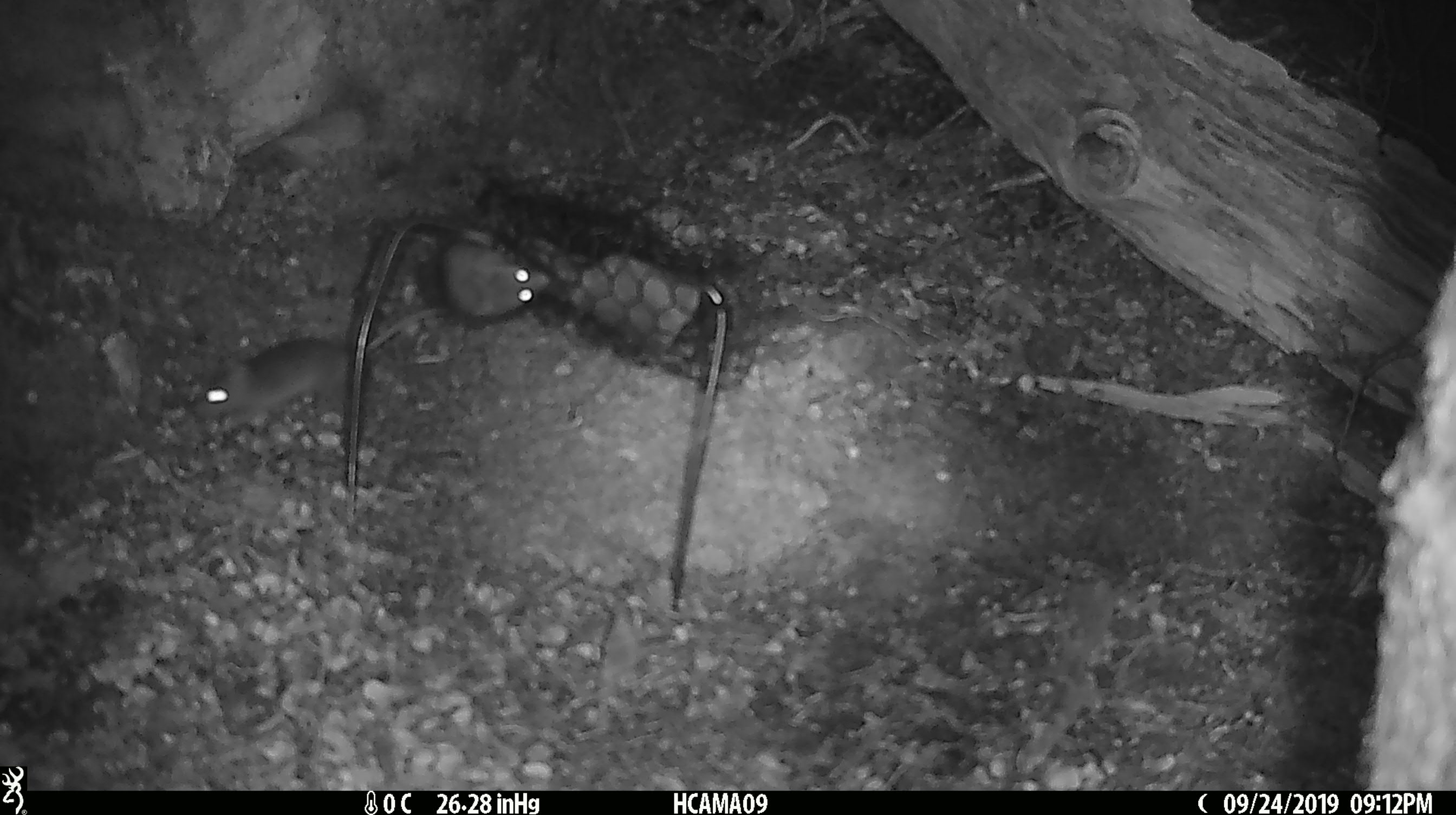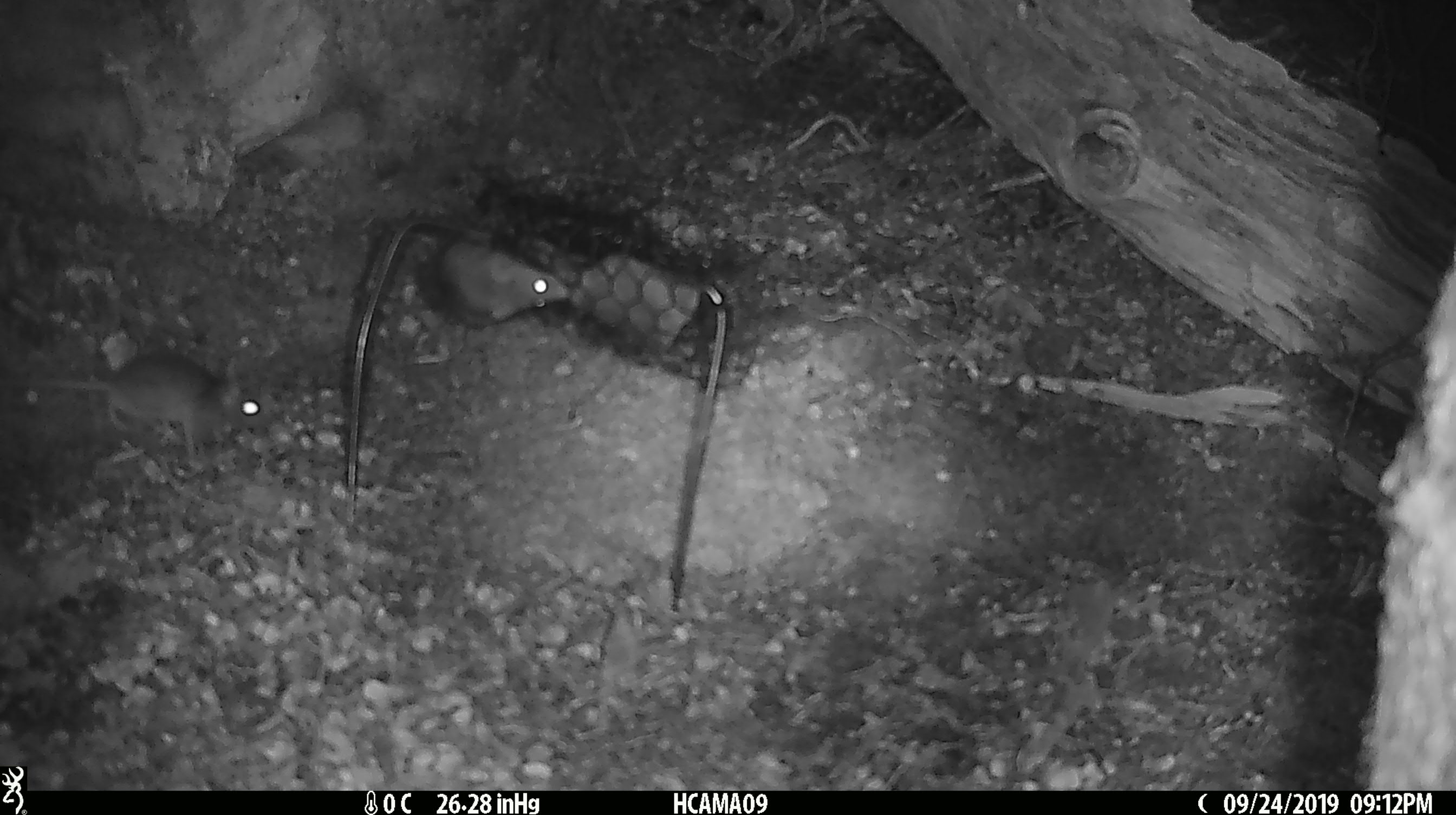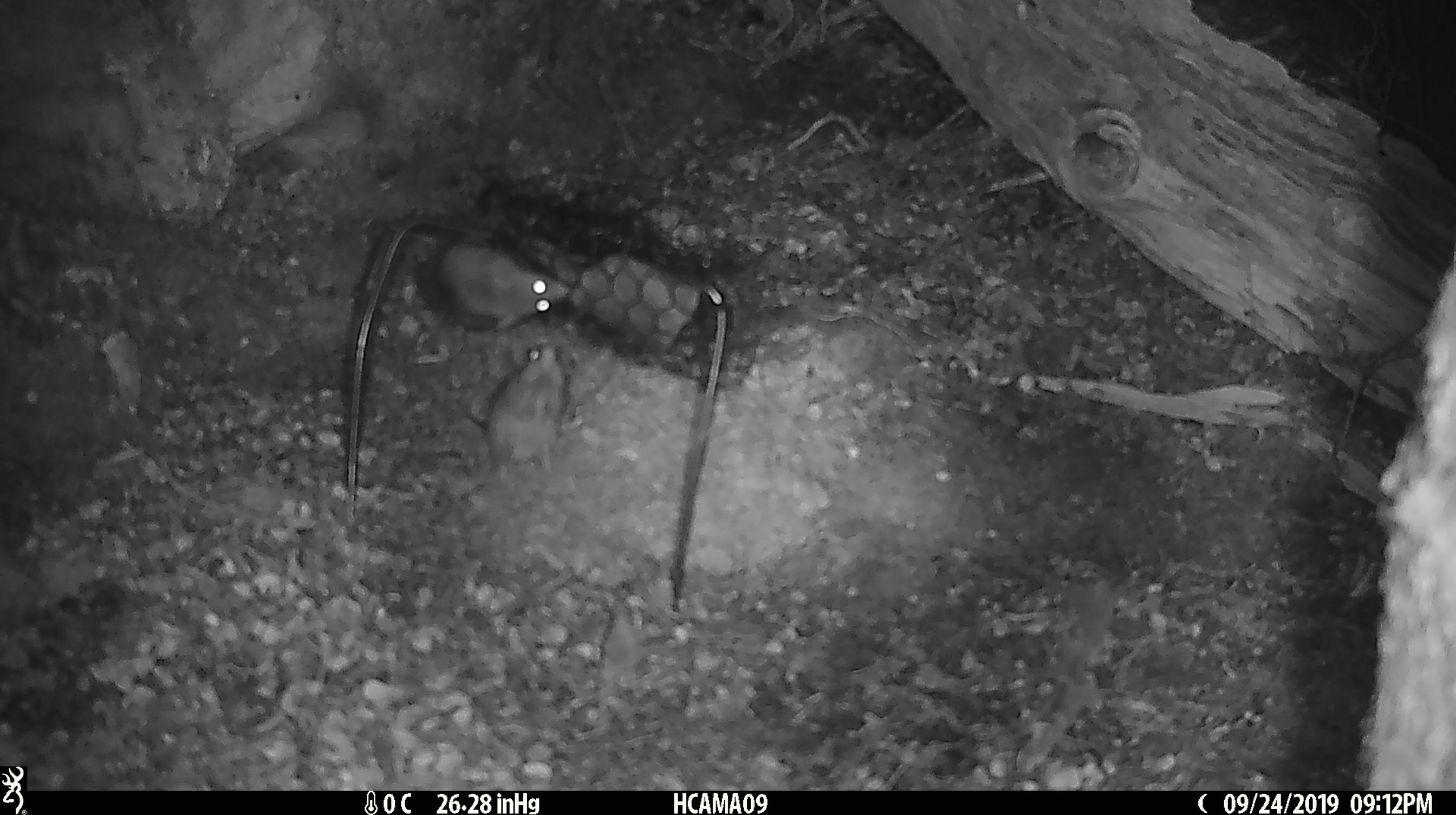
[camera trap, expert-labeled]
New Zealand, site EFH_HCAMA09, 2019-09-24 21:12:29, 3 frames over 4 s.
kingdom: Animalia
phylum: Chordata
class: Mammalia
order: Rodentia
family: Muridae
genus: Mus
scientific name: Mus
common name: mouse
Mouse (Mus).